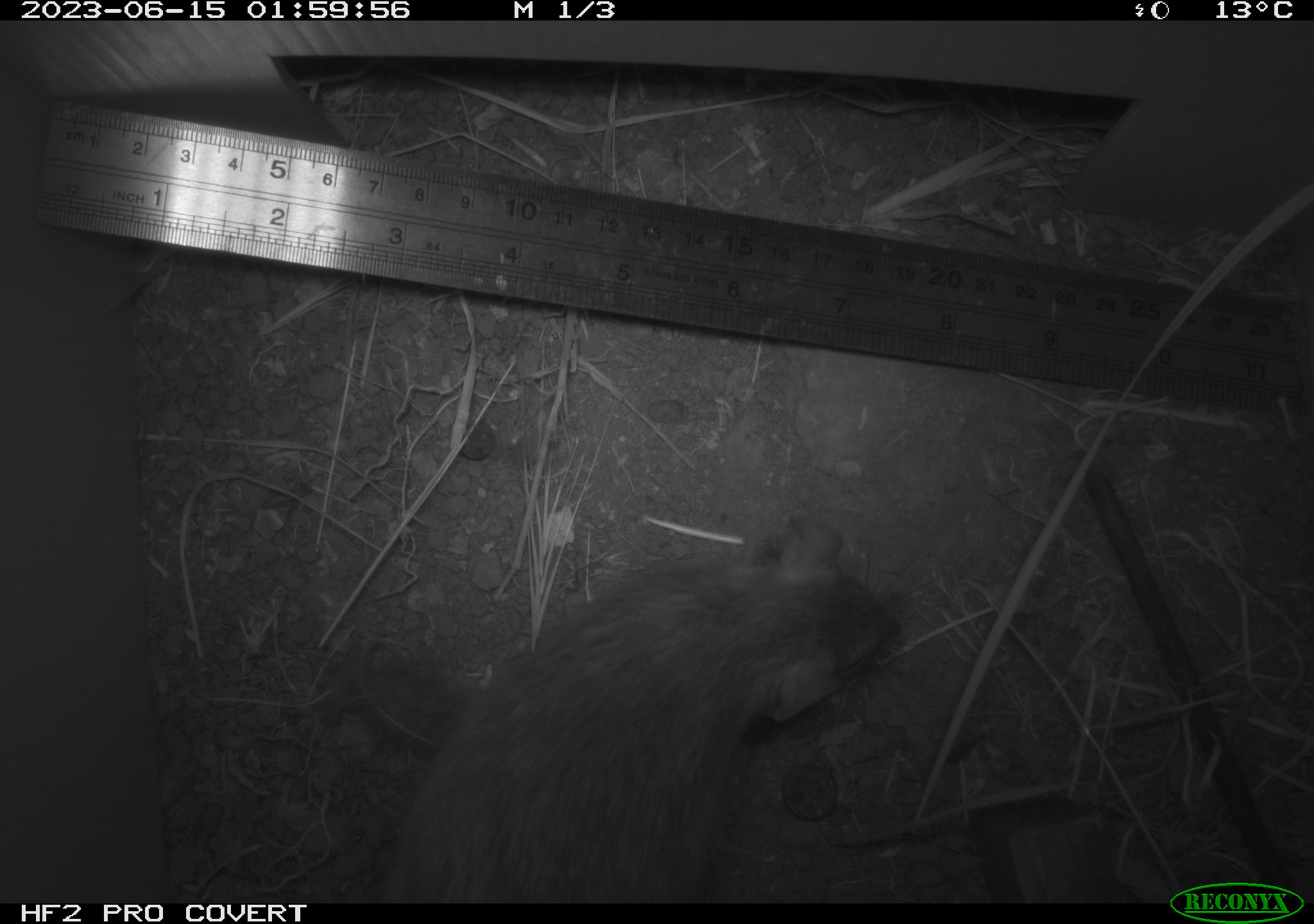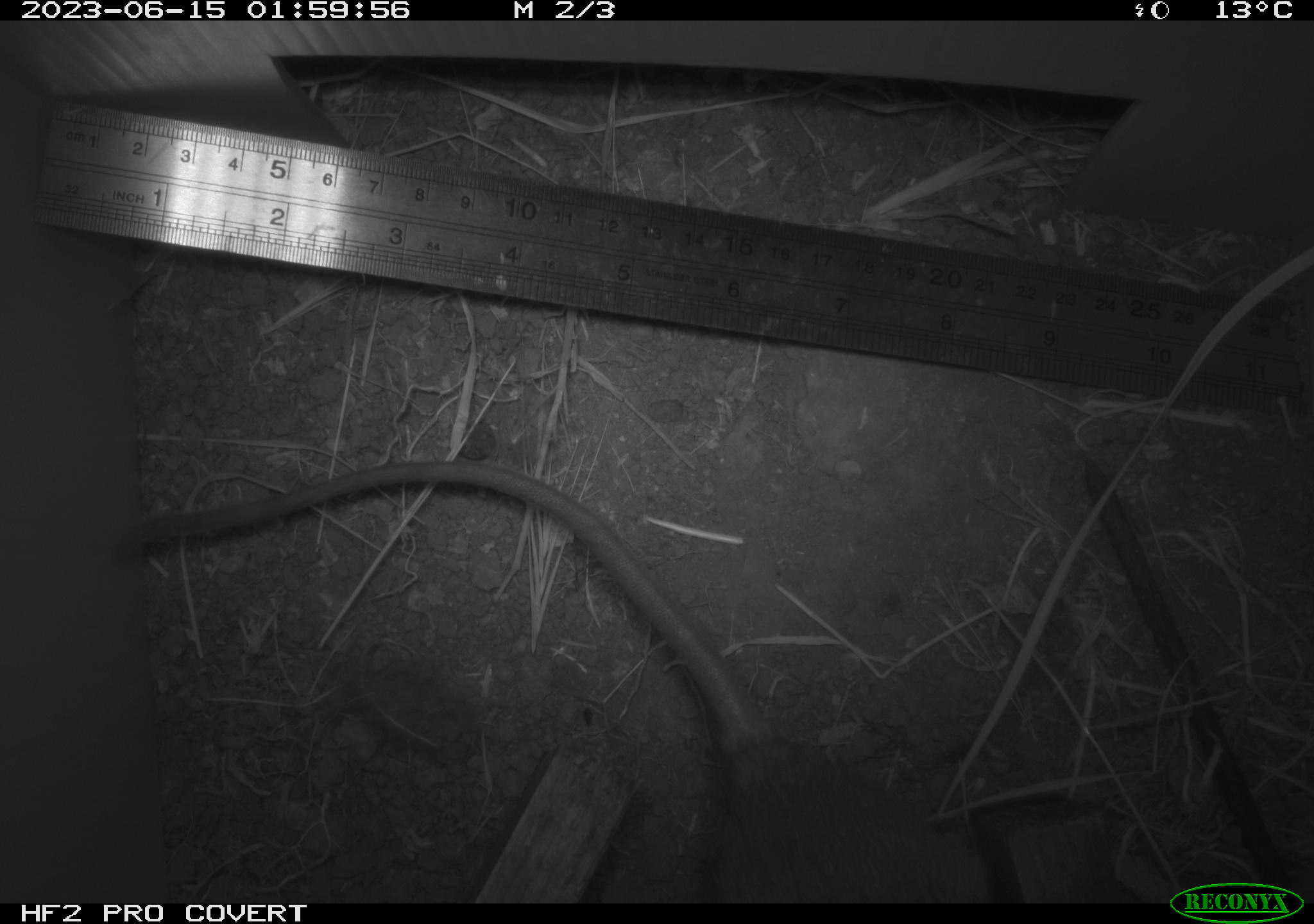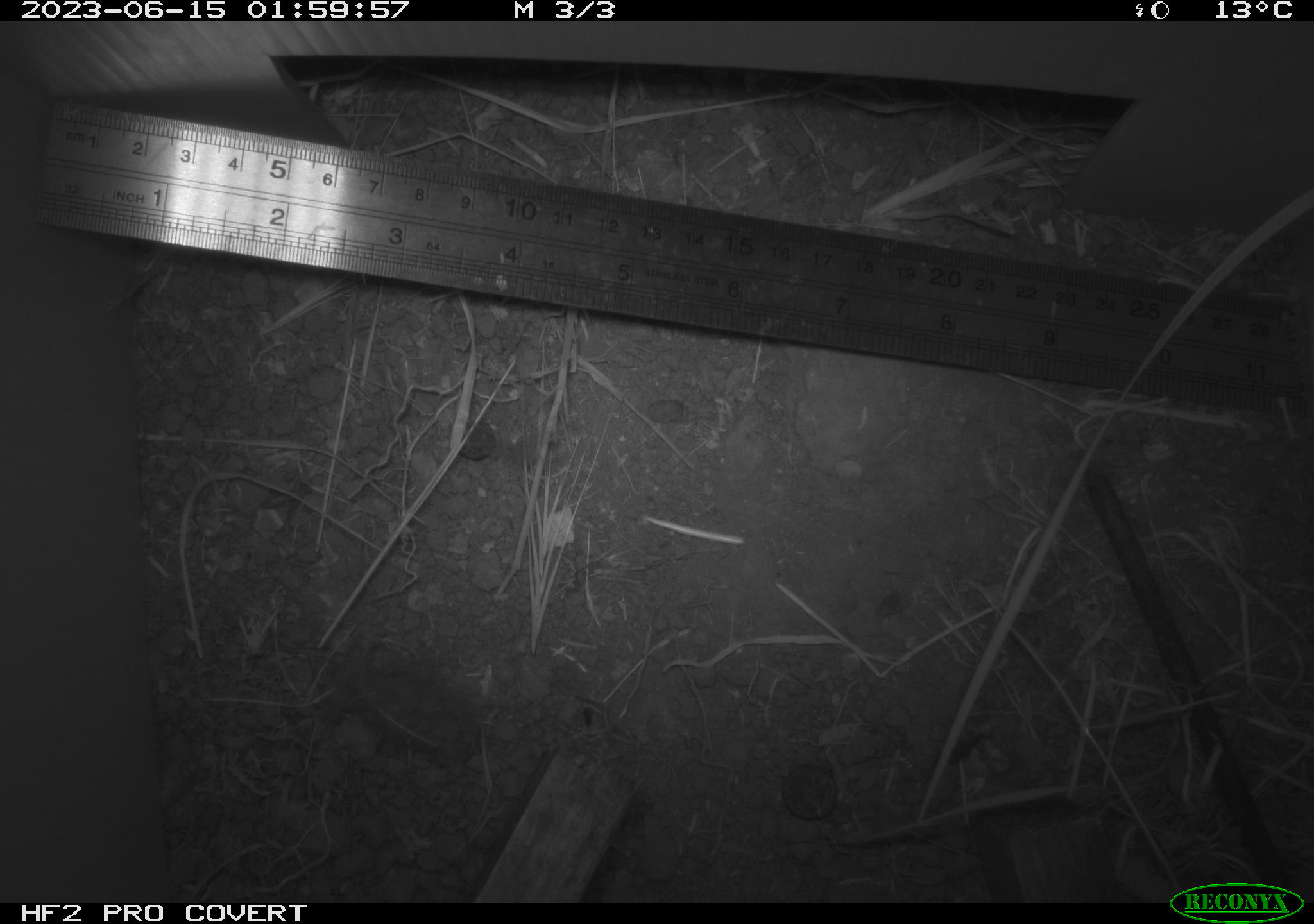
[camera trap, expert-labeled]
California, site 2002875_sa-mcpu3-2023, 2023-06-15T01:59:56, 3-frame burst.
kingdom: Animalia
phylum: Chordata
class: Mammalia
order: Rodentia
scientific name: Rodentia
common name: mouse species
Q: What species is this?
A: Mouse species (Rodentia).